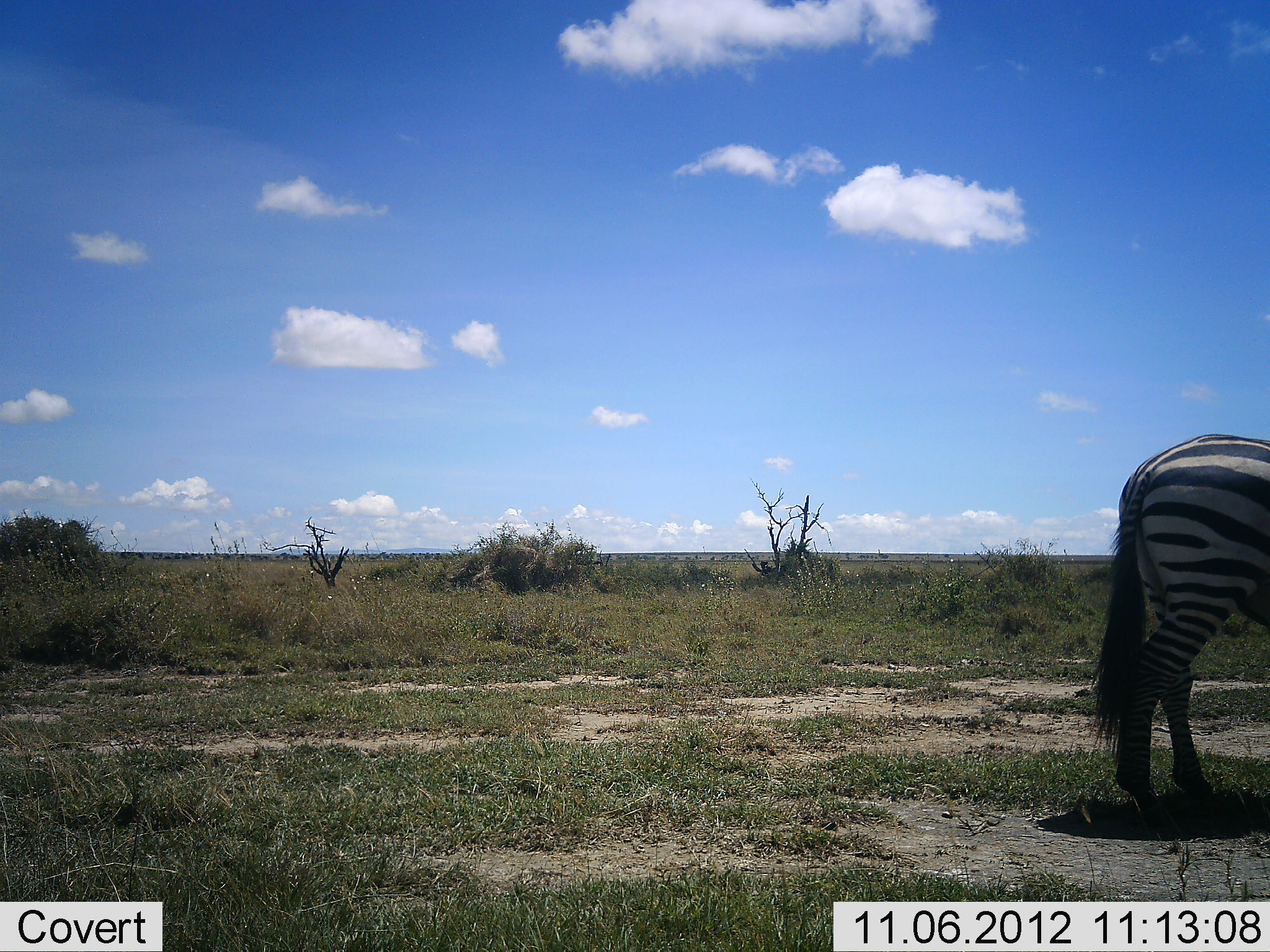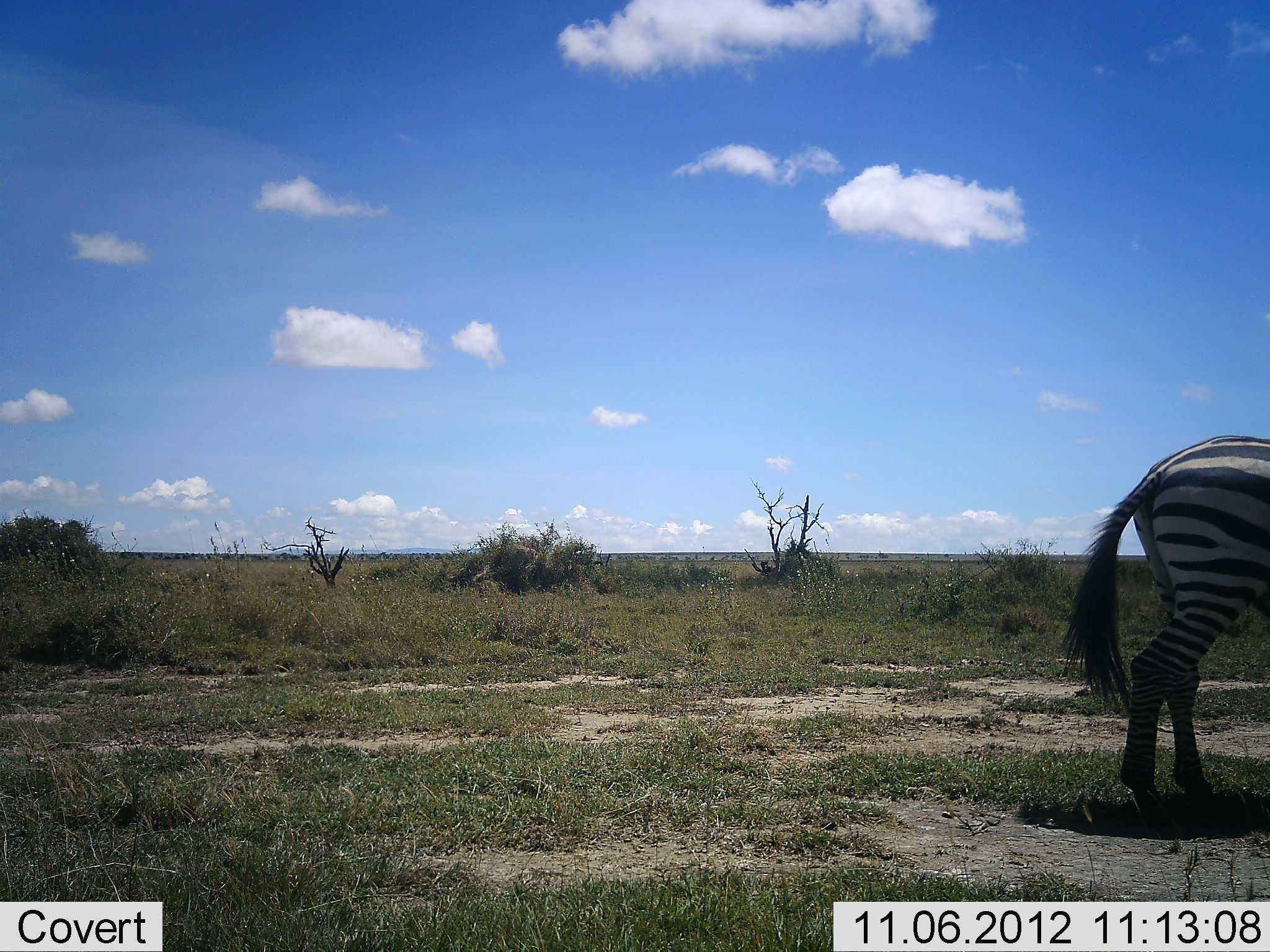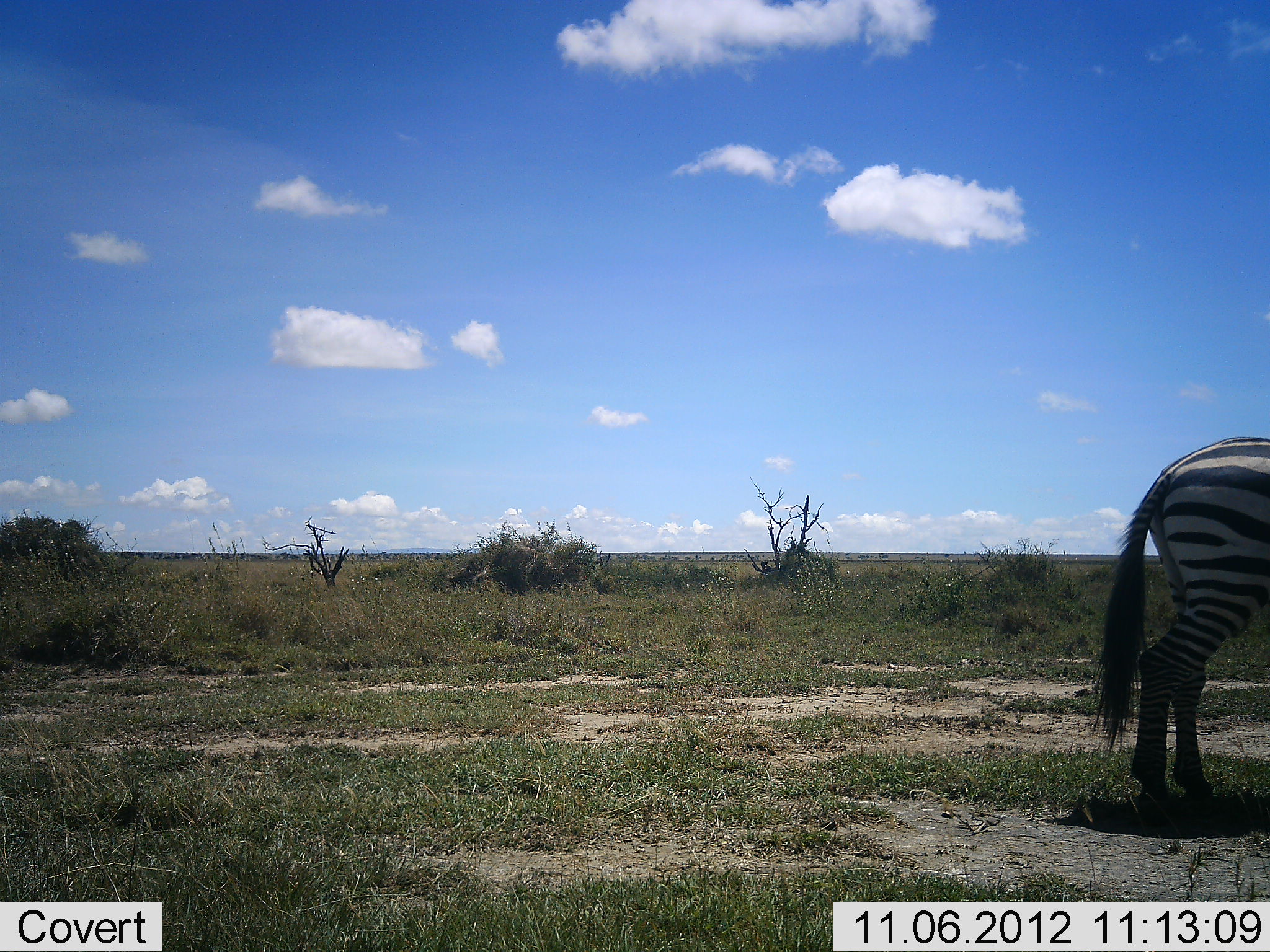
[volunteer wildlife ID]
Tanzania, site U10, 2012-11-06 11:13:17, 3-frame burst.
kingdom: Animalia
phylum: Chordata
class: Mammalia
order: Perissodactyla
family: Equidae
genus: Equus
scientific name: Equus quagga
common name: plains zebra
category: zebra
Zebra (plains zebra) (Equus quagga), count 1. Behavior (volunteer vote fractions): standing 90%, resting 0%, moving 20%, interacting 0%. Young present (vote fraction): 0%. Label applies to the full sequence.